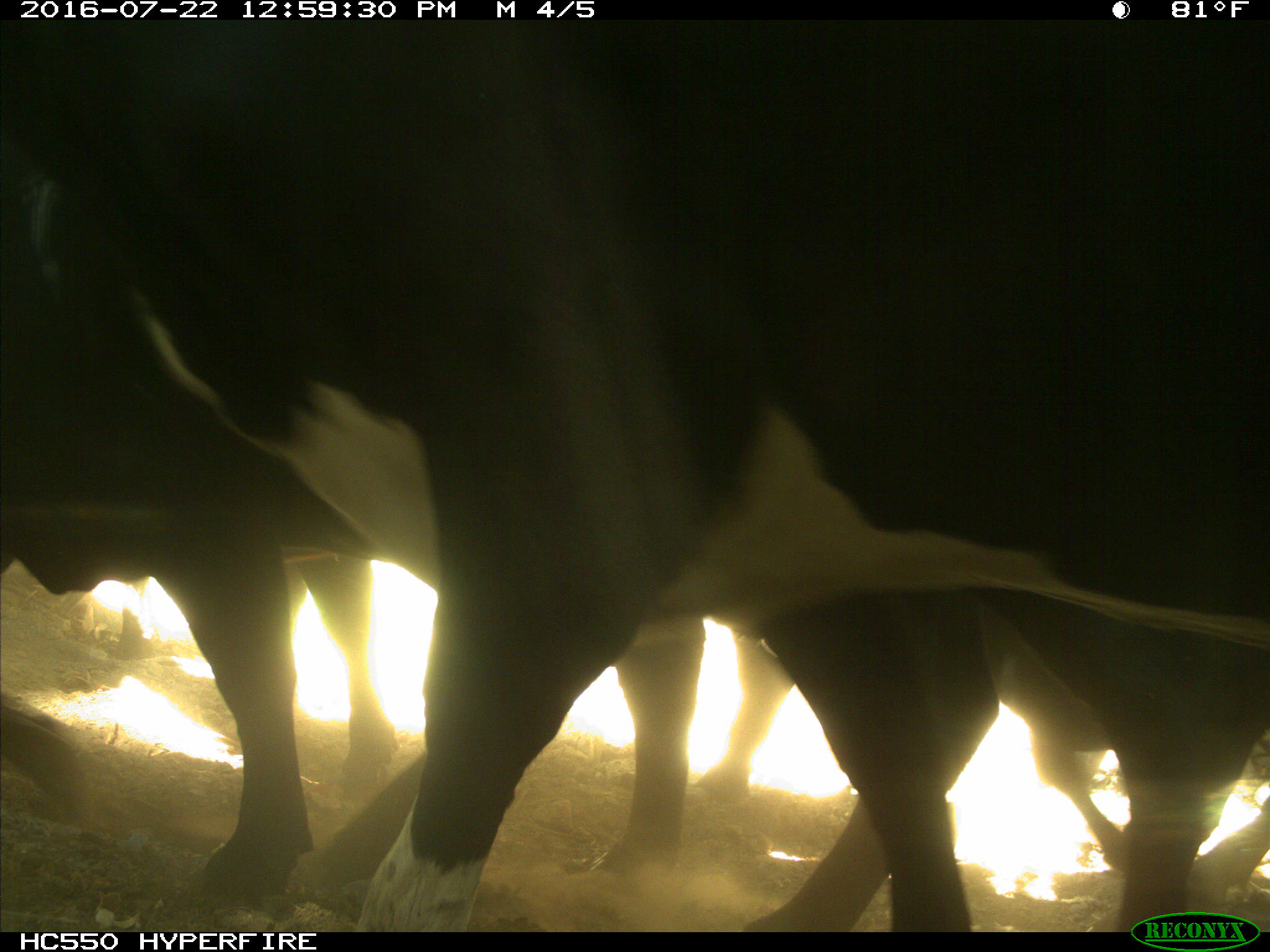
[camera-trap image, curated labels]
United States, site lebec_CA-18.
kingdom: Animalia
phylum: Chordata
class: Mammalia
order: Artiodactyla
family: Bovidae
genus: Bos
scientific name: Bos taurus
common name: domestic cow